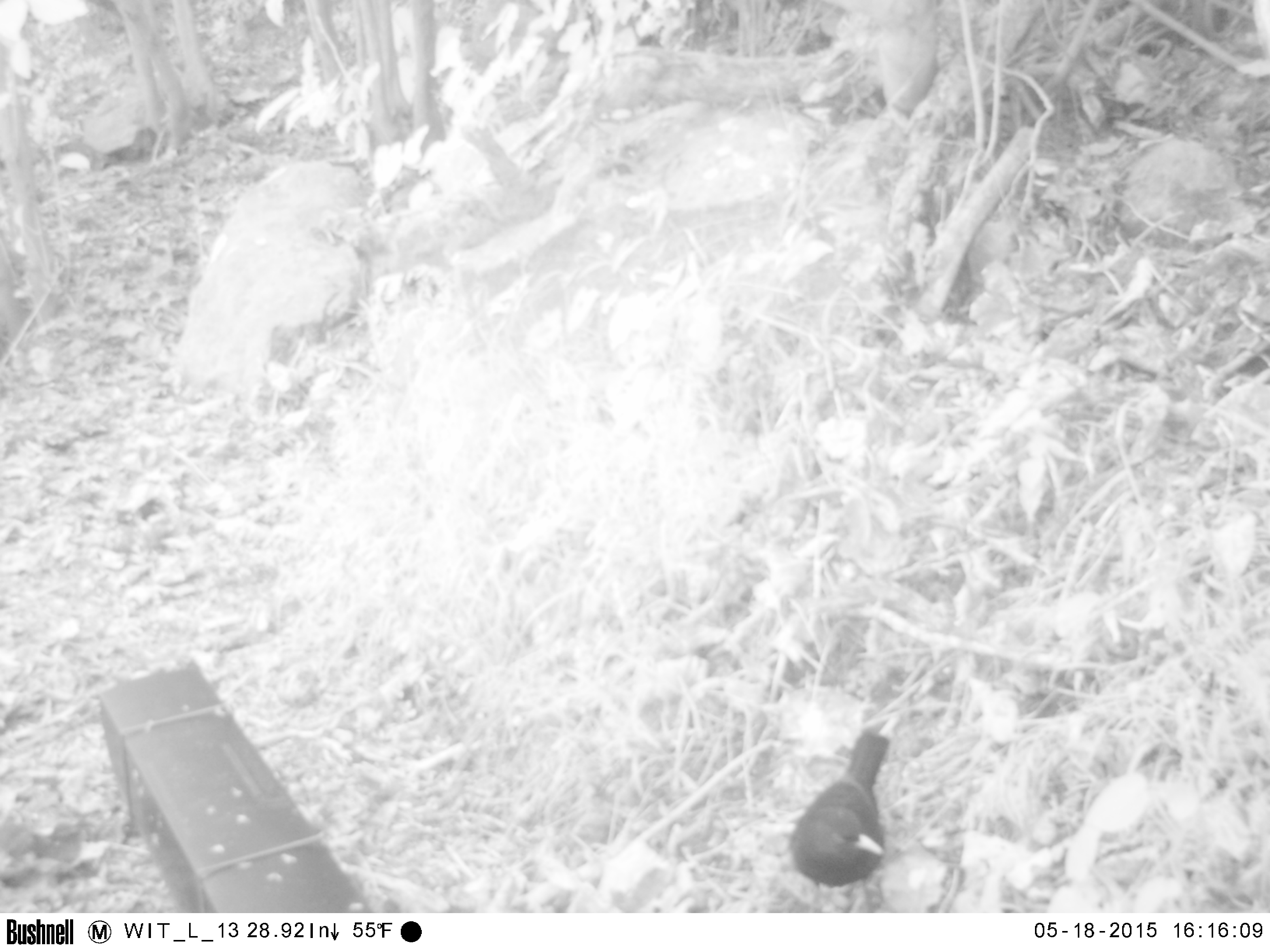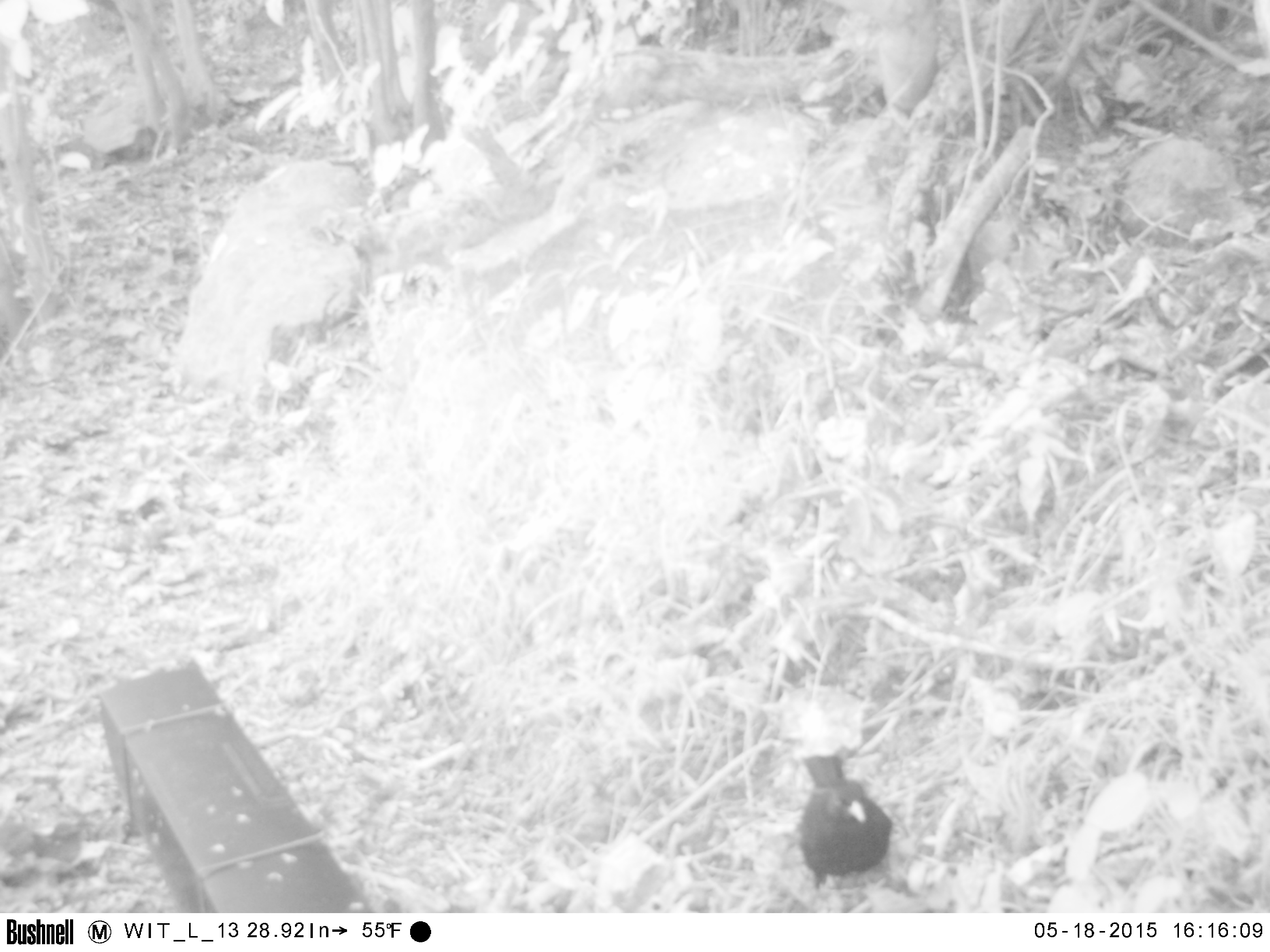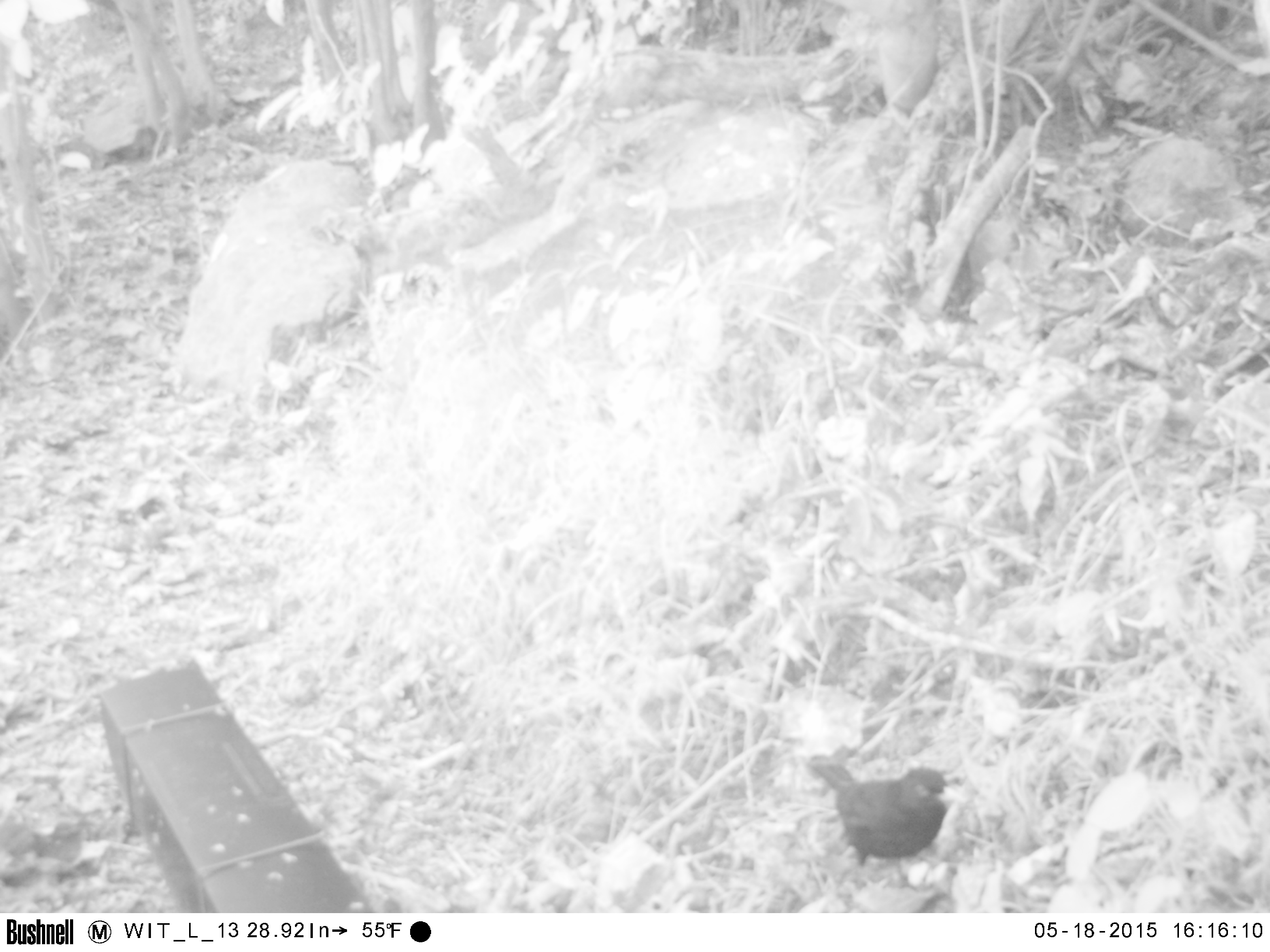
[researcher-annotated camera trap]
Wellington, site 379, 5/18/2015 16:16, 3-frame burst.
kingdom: Animalia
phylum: Chordata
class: Aves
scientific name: Aves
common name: bird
Bird (Aves).